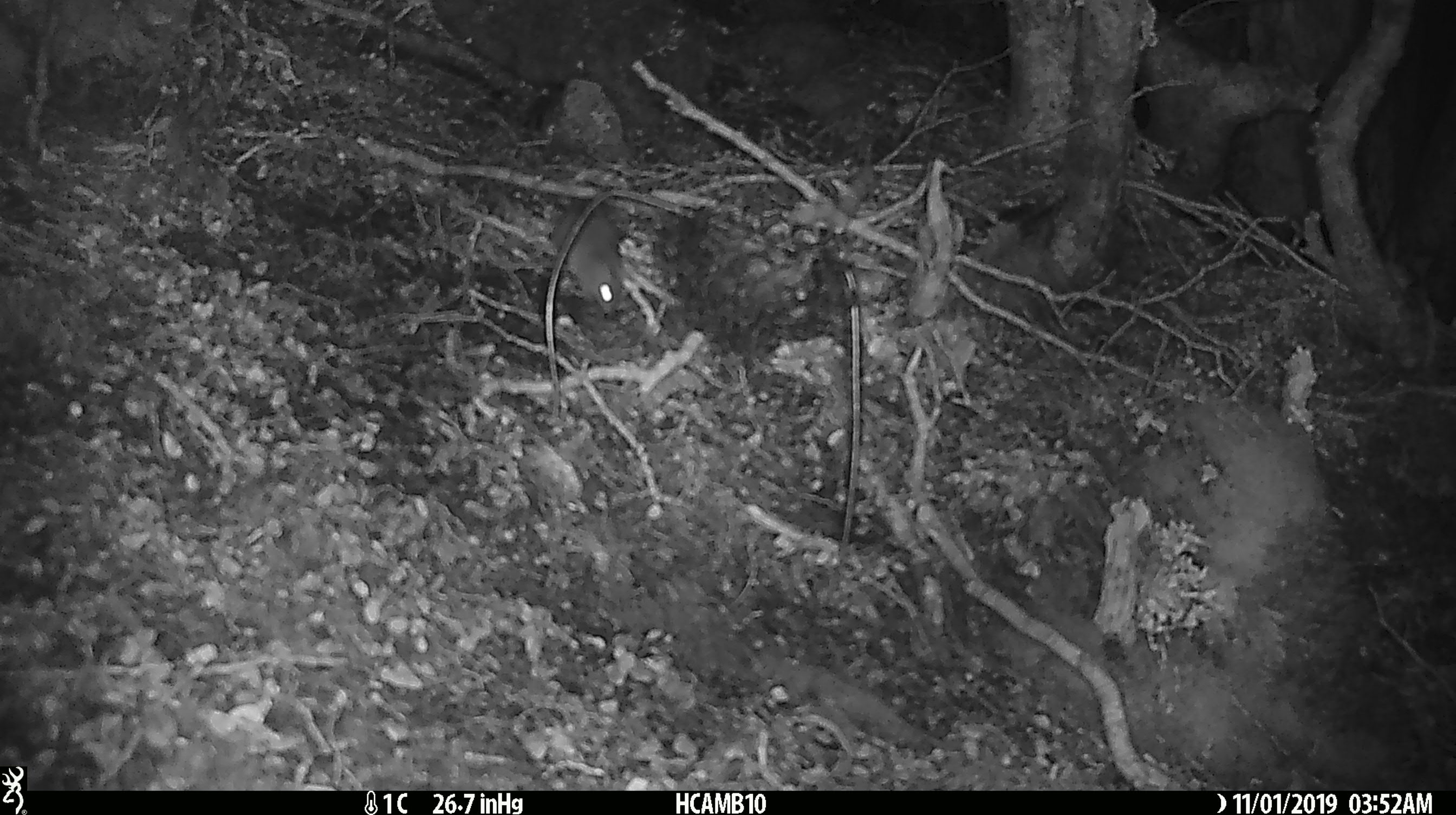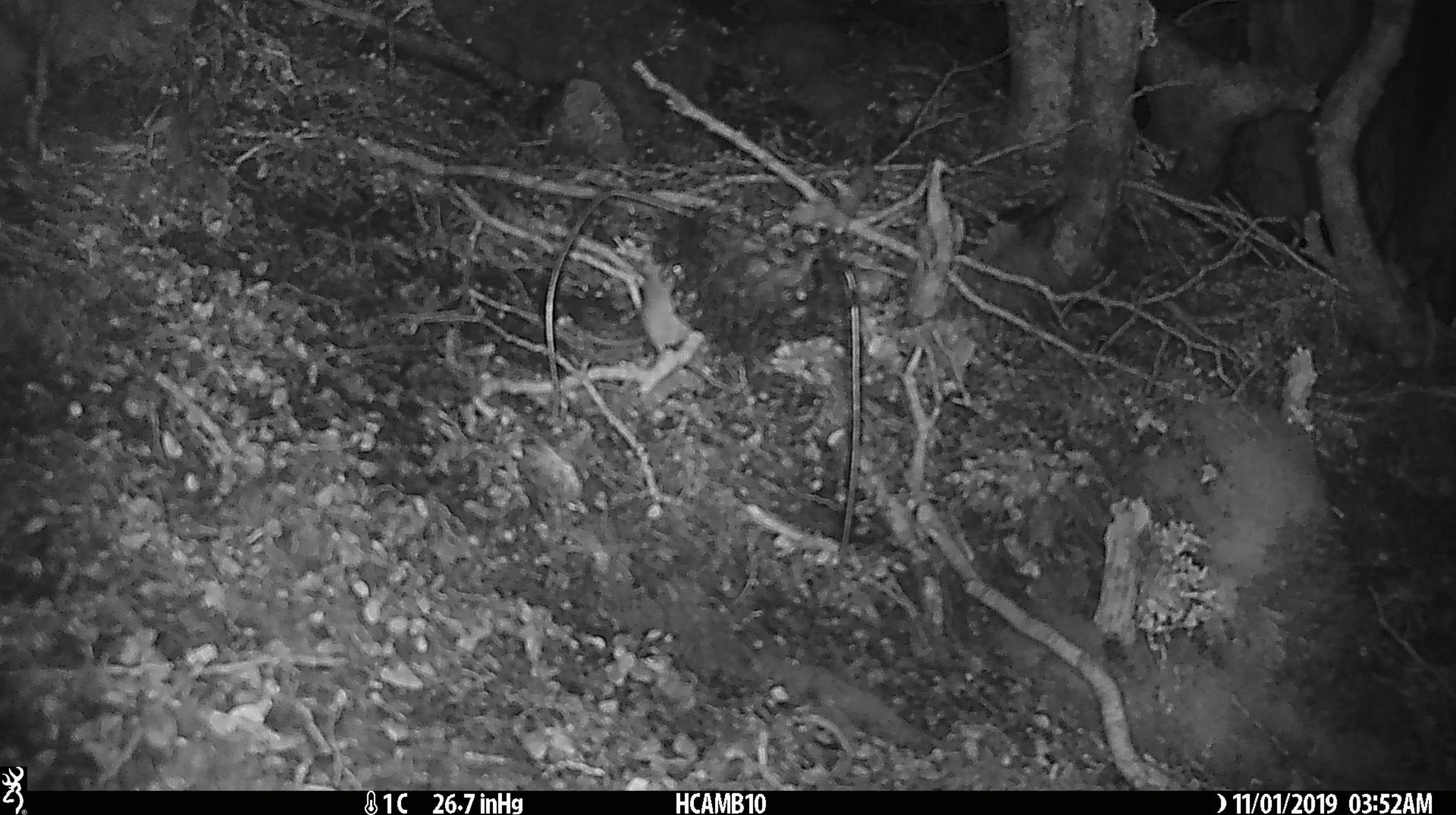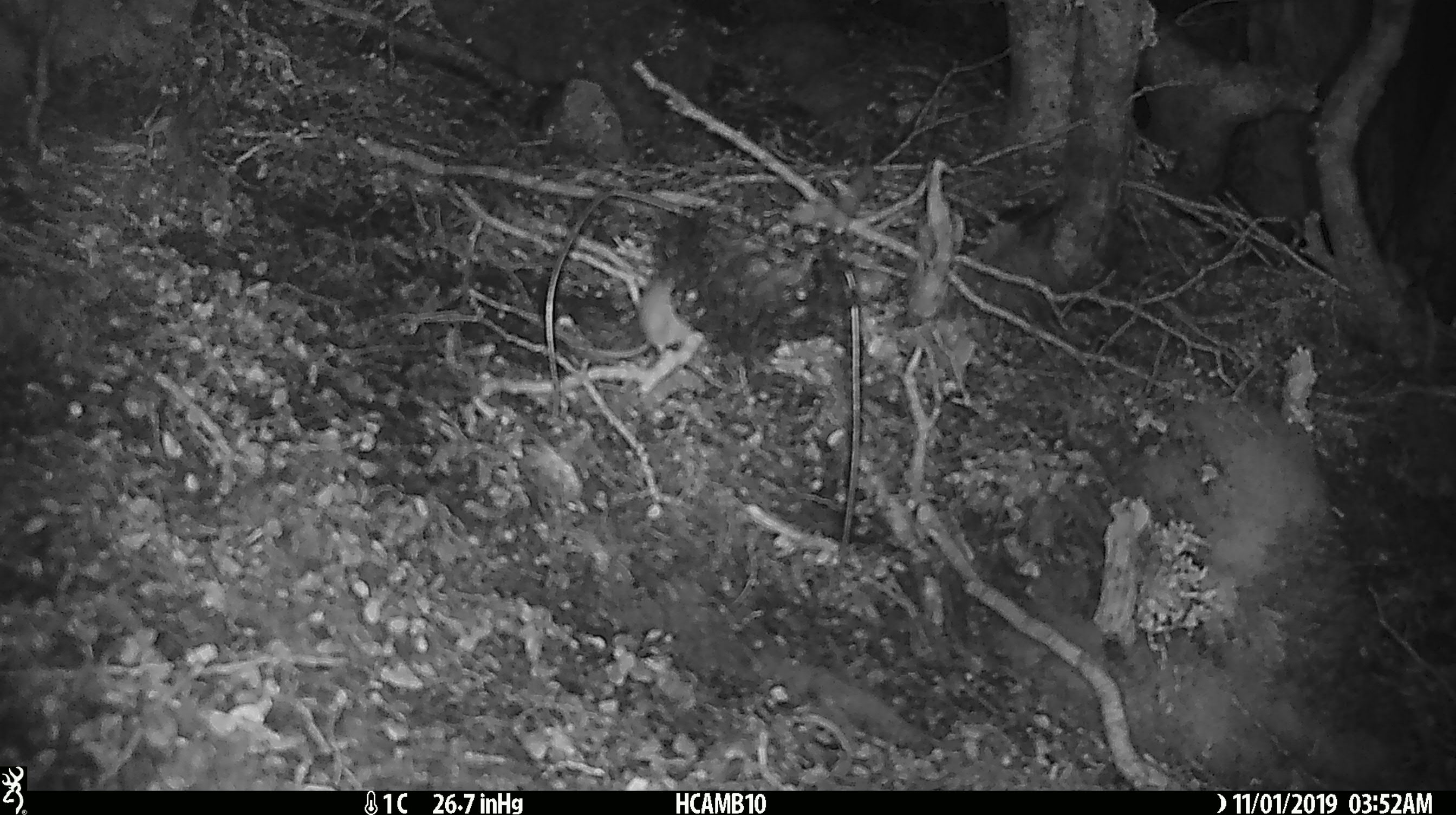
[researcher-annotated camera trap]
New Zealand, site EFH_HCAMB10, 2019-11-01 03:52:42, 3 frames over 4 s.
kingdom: Animalia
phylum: Chordata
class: Mammalia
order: Rodentia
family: Muridae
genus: Mus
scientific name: Mus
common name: mouse